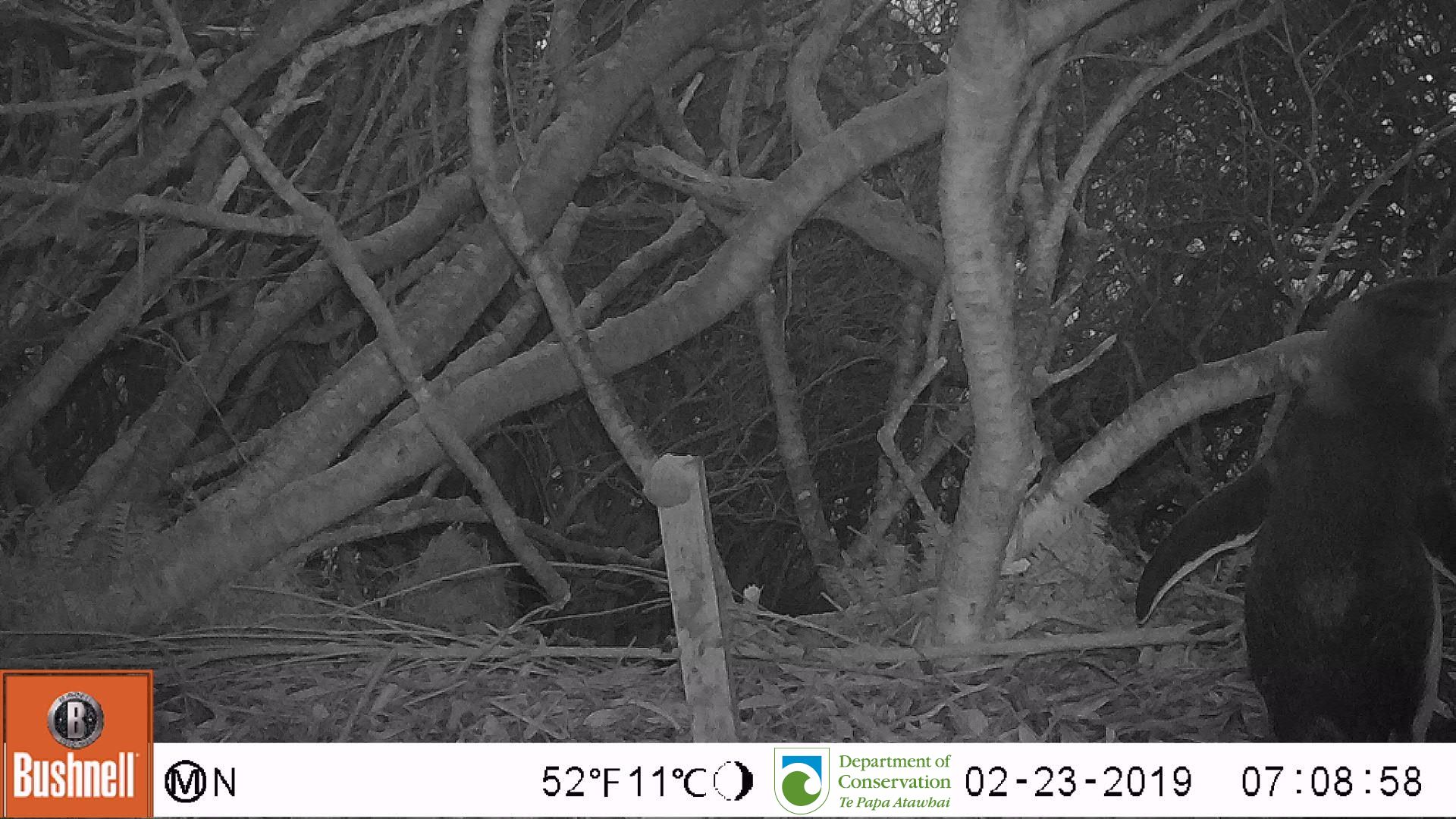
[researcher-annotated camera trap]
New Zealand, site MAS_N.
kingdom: Animalia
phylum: Chordata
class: Aves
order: Sphenisciformes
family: Spheniscidae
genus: Megadyptes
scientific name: Megadyptes antipodes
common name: yellow-eyed penguin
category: yellow eyed penguin